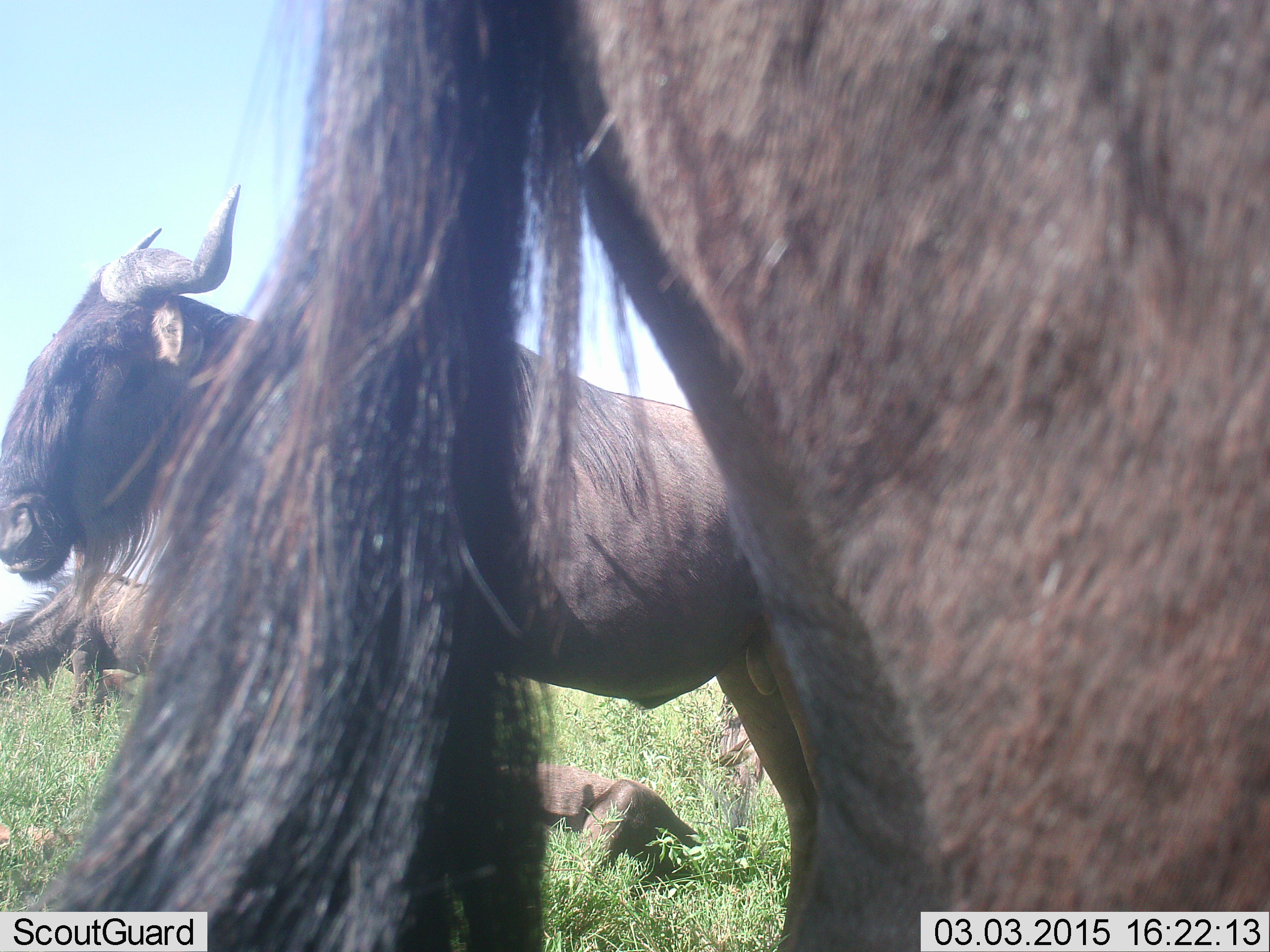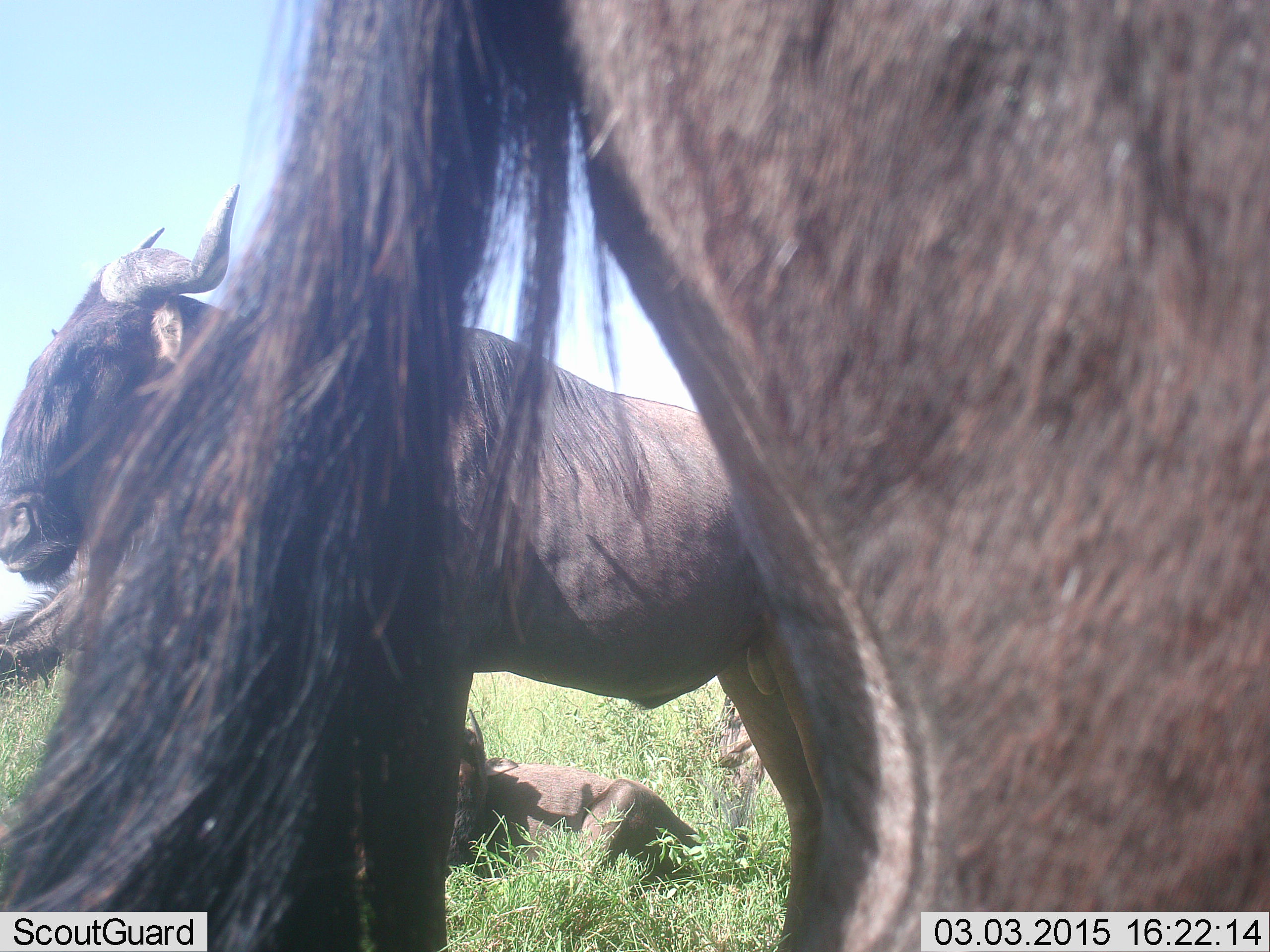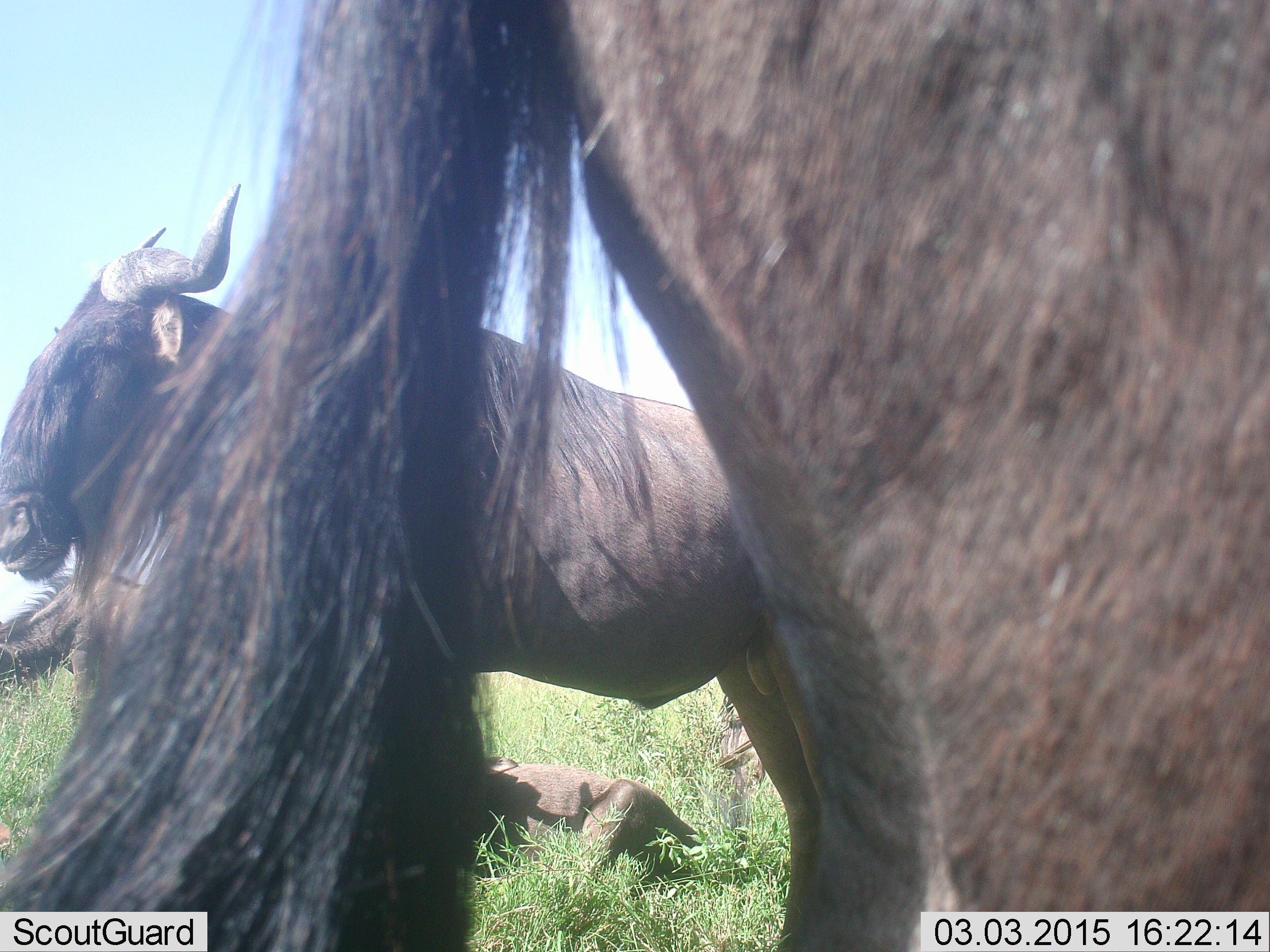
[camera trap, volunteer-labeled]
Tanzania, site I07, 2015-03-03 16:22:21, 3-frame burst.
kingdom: Animalia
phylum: Chordata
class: Mammalia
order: Artiodactyla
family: Bovidae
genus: Connochaetes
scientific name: Connochaetes taurinus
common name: blue wildebeest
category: wildebeest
Wildebeest (blue wildebeest) (Connochaetes taurinus), count 4. Behavior (volunteer vote fractions): standing 100%, resting 70%, moving 0%, interacting 0%. Young present (vote fraction): 10%. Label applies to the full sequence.